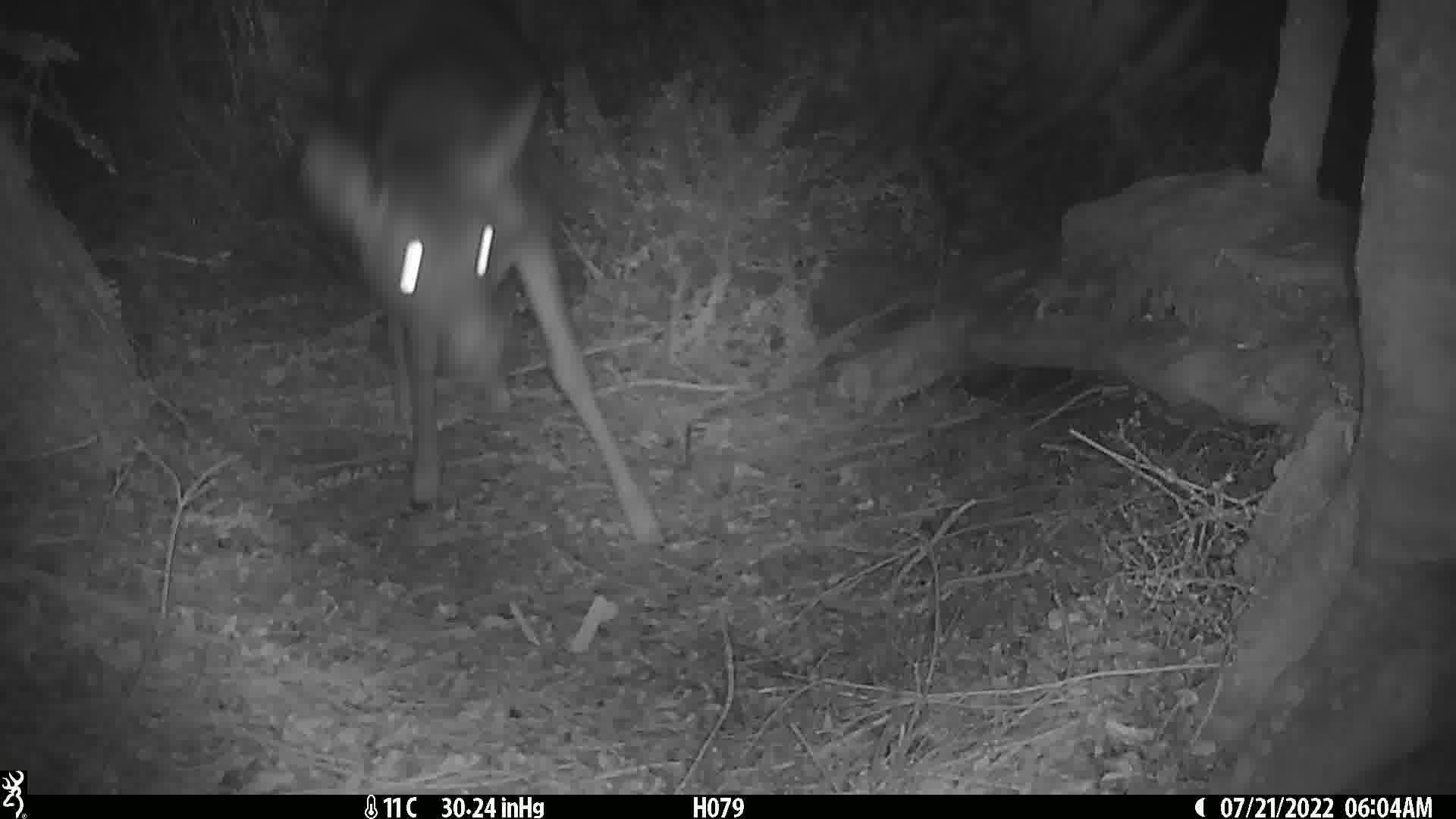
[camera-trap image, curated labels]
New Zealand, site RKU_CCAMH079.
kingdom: Animalia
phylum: Chordata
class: Mammalia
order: Artiodactyla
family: Cervidae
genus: Odocoileus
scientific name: Odocoileus virginianus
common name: white-tailed deer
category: white tailed deer